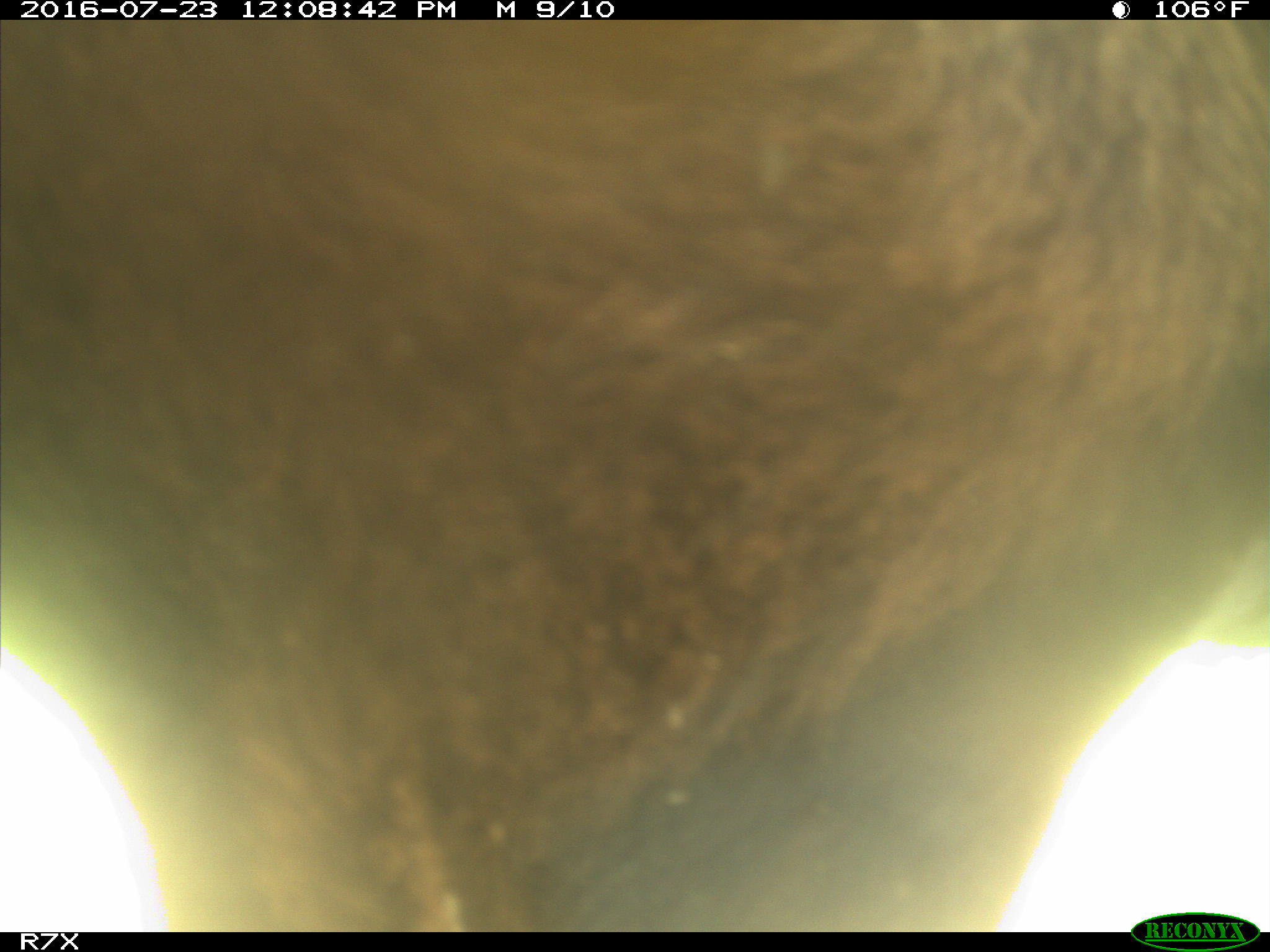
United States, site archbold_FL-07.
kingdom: Animalia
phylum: Chordata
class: Mammalia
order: Artiodactyla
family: Bovidae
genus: Bos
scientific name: Bos taurus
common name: domestic cow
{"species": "Bos taurus (domestic cow)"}